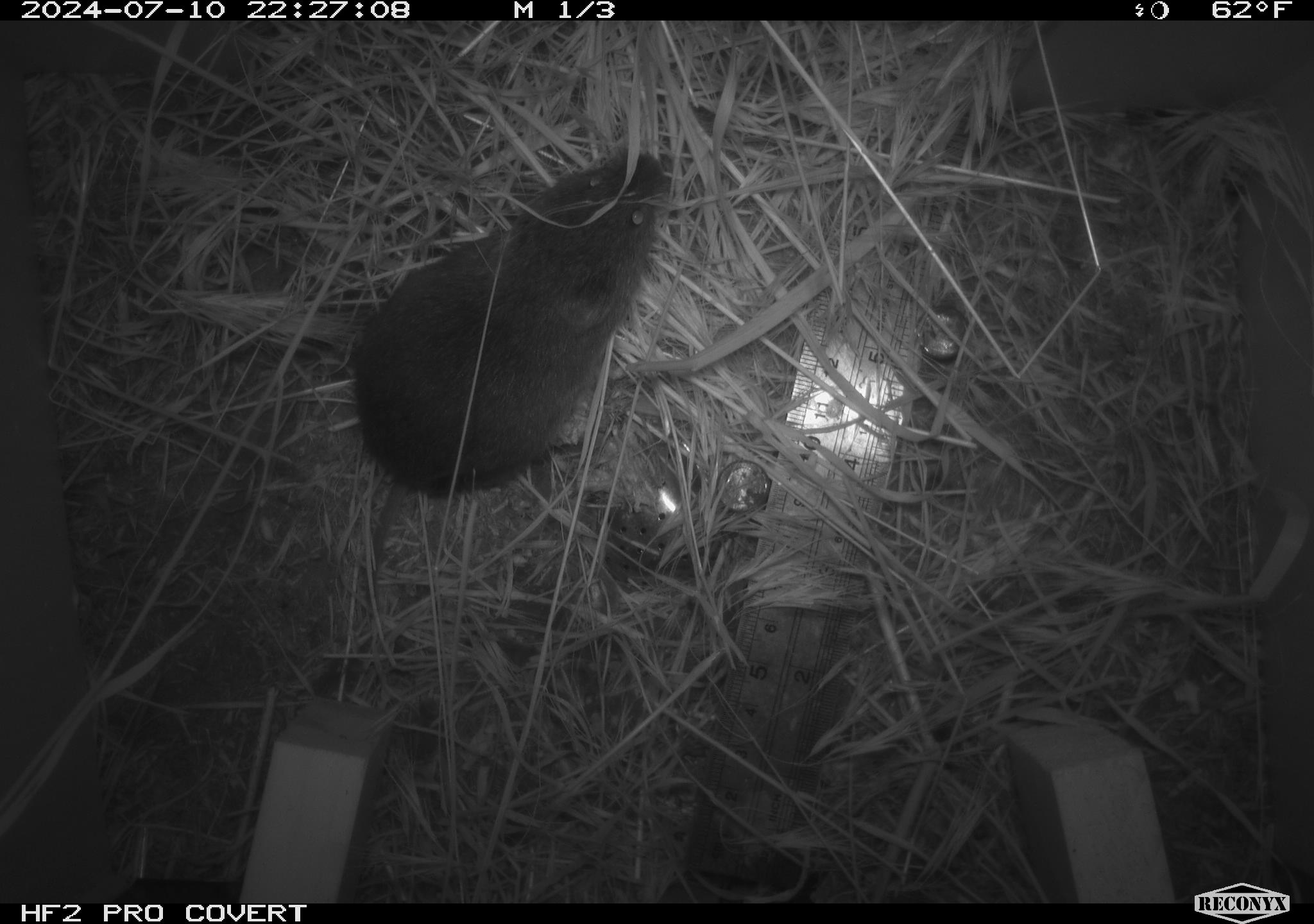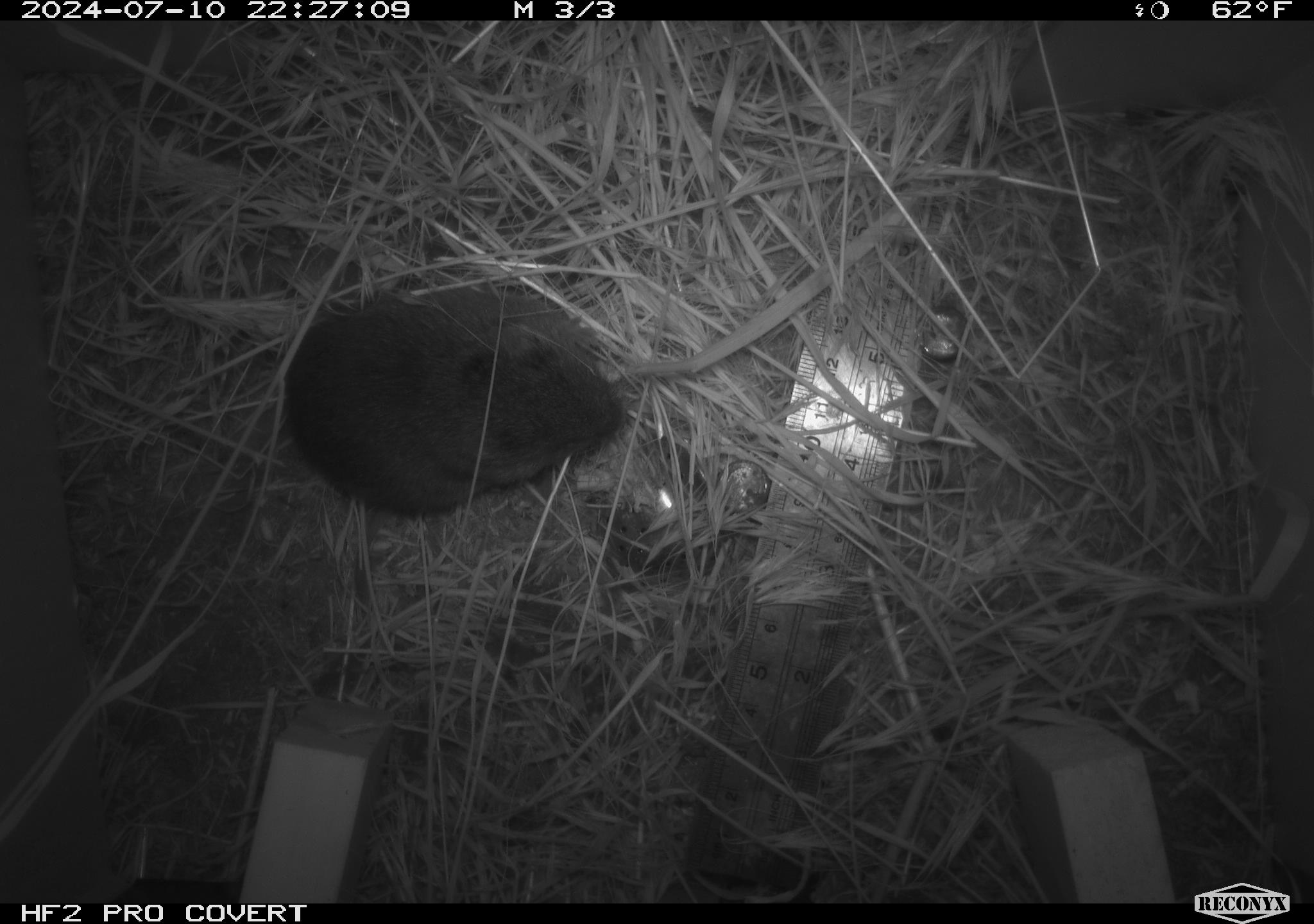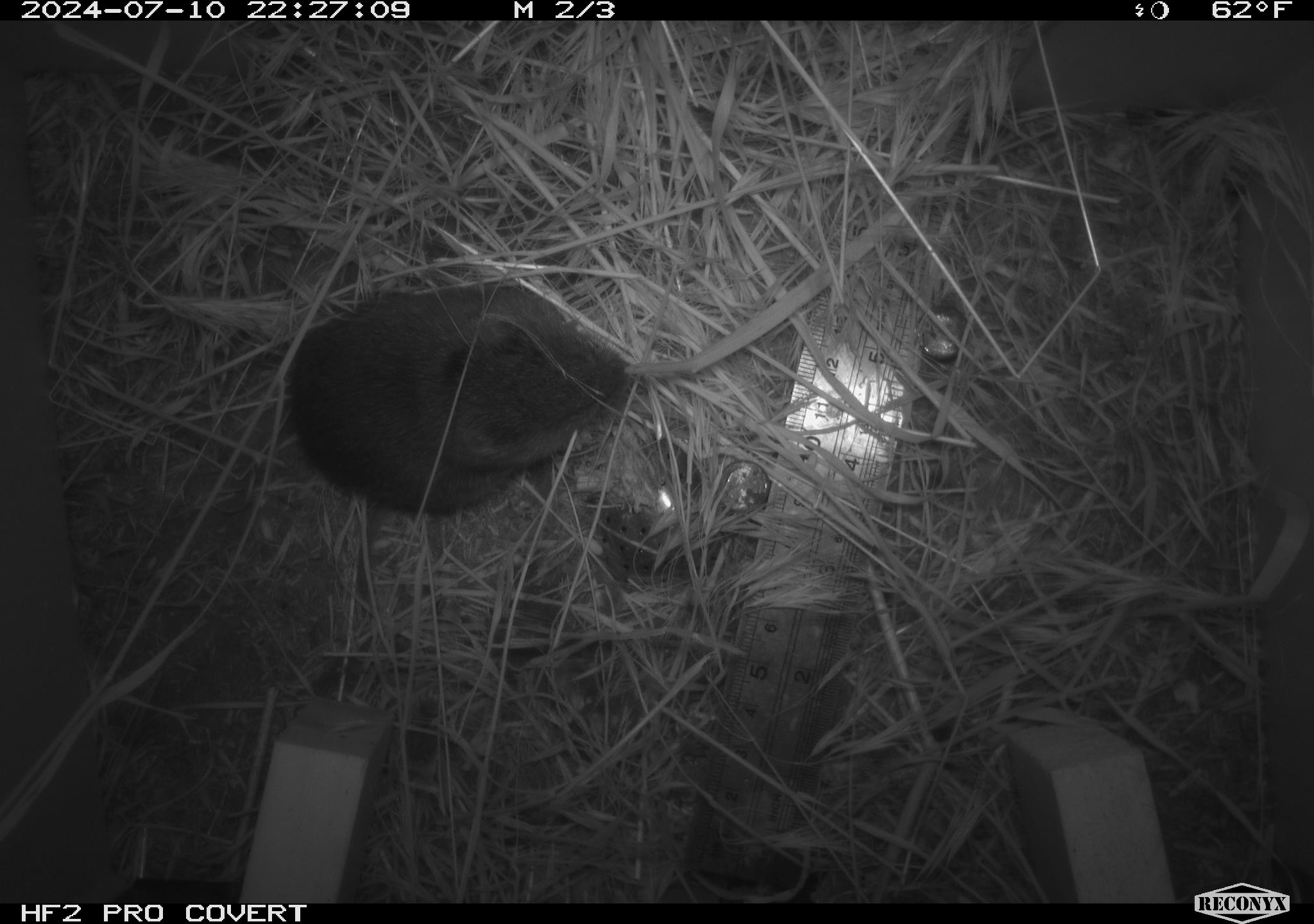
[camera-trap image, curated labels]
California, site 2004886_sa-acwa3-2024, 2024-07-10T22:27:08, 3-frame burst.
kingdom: Animalia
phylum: Chordata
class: Mammalia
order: Rodentia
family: Cricetidae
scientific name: Arvicolinae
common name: voles, lemmings, and muskrats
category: arvicolinae subfamily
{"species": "arvicolinae subfamily (voles, lemmings, and muskrats) (Arvicolinae)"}